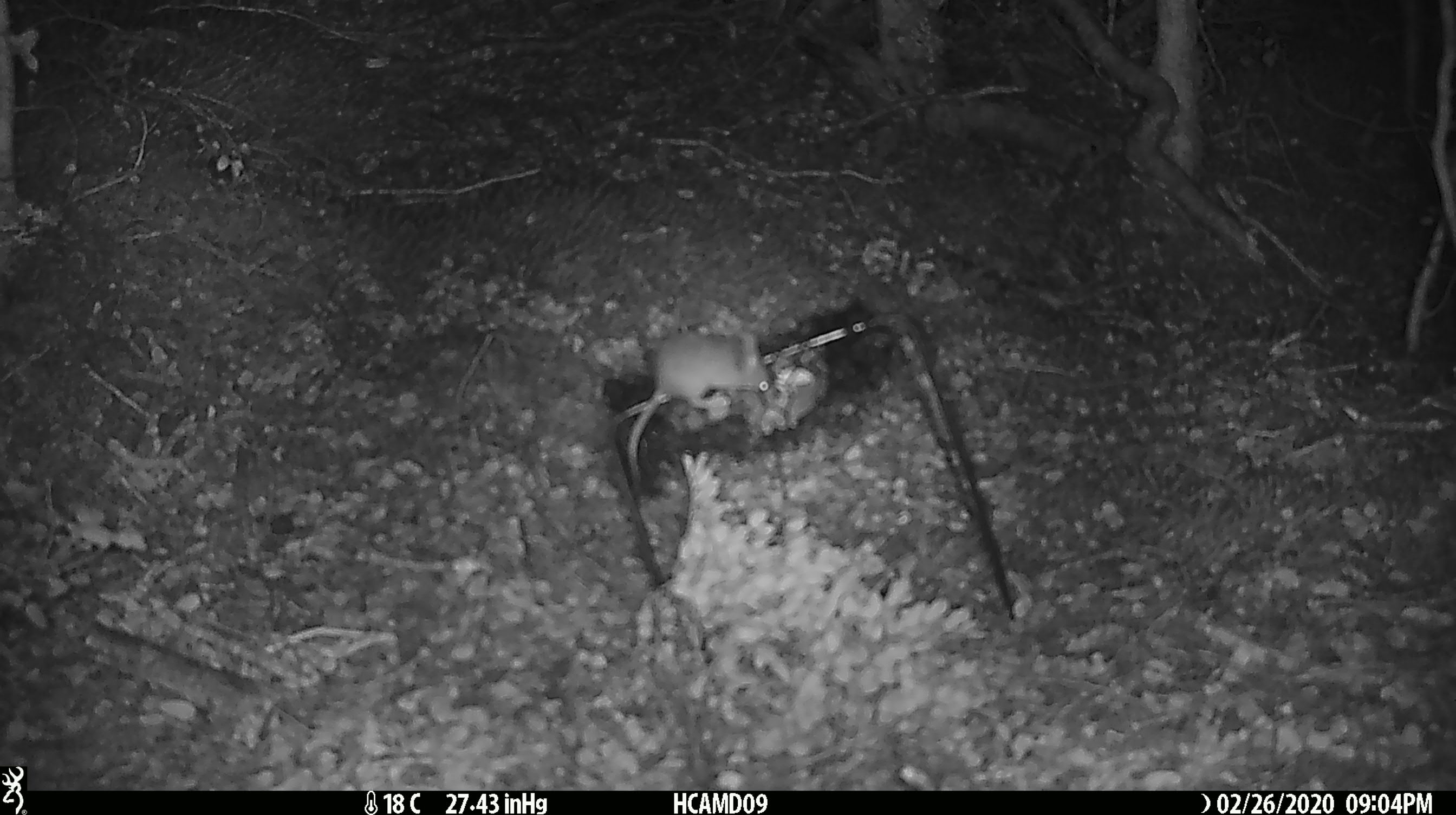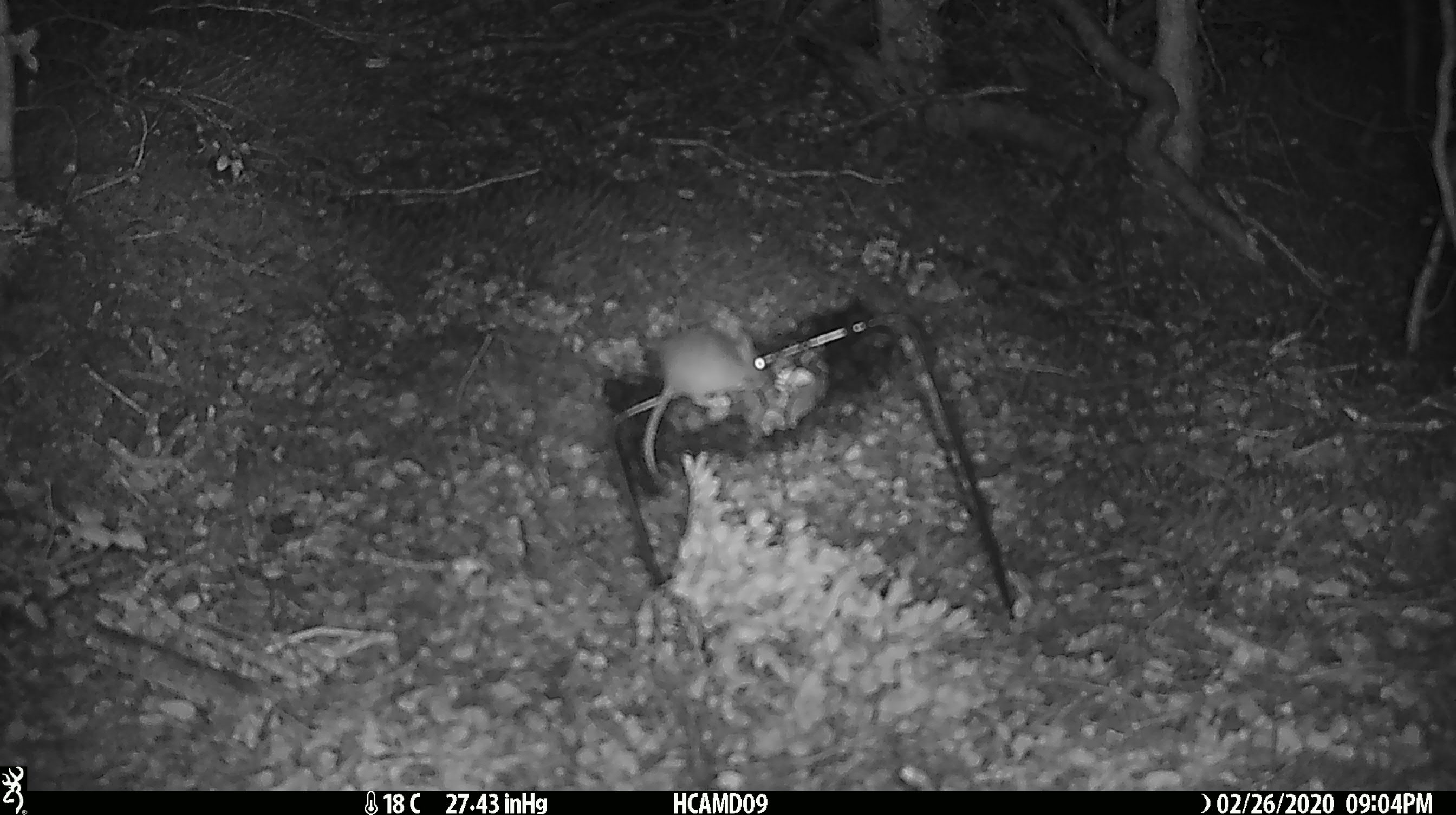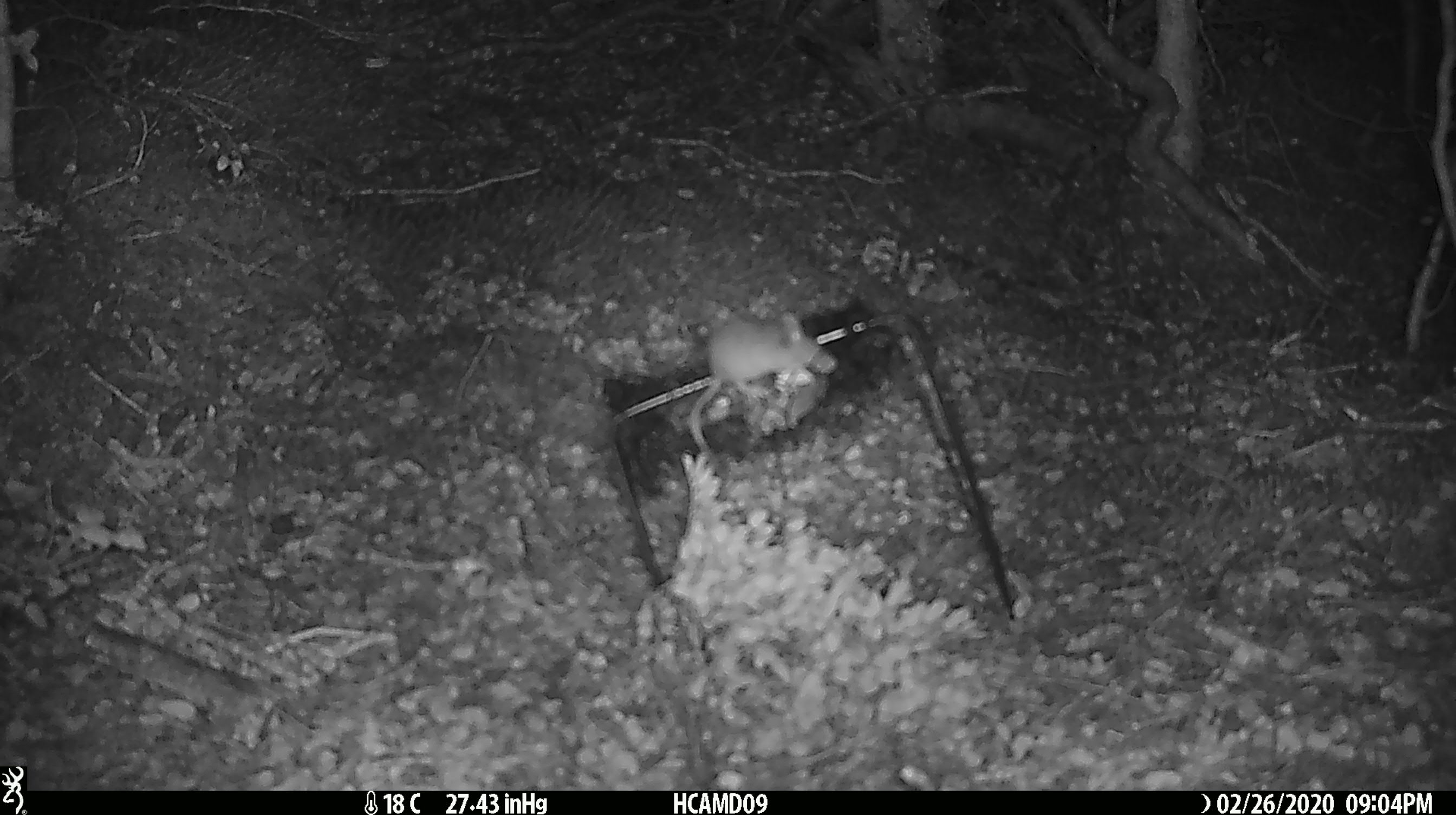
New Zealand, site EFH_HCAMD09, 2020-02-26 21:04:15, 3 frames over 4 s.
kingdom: Animalia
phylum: Chordata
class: Mammalia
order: Rodentia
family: Muridae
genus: Mus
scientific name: Mus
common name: mouse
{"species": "mouse (Mus)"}